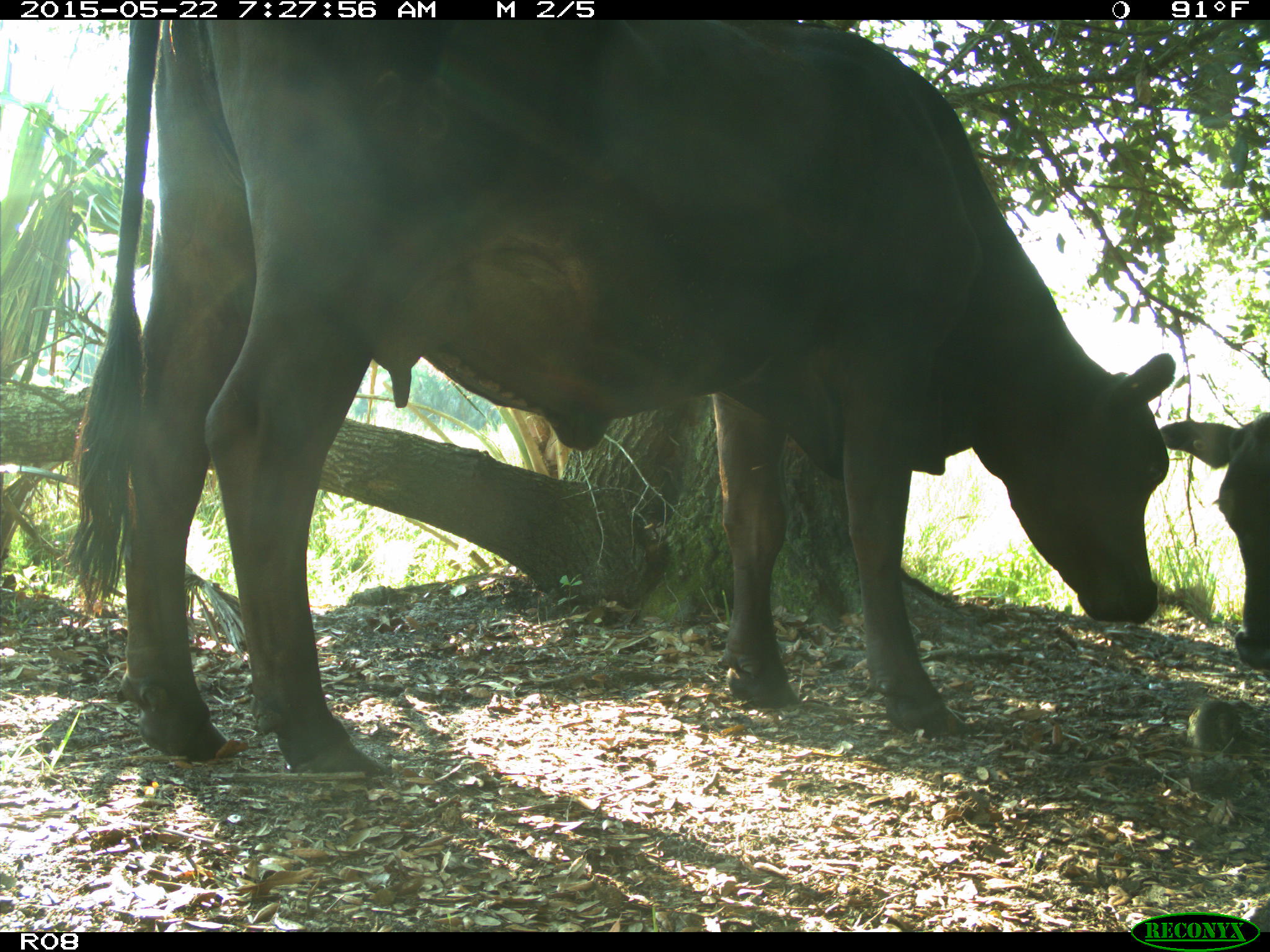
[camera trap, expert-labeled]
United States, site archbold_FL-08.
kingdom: Animalia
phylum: Chordata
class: Mammalia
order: Artiodactyla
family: Bovidae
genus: Bos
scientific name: Bos taurus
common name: domestic cow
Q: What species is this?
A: Bos taurus (domestic cow).